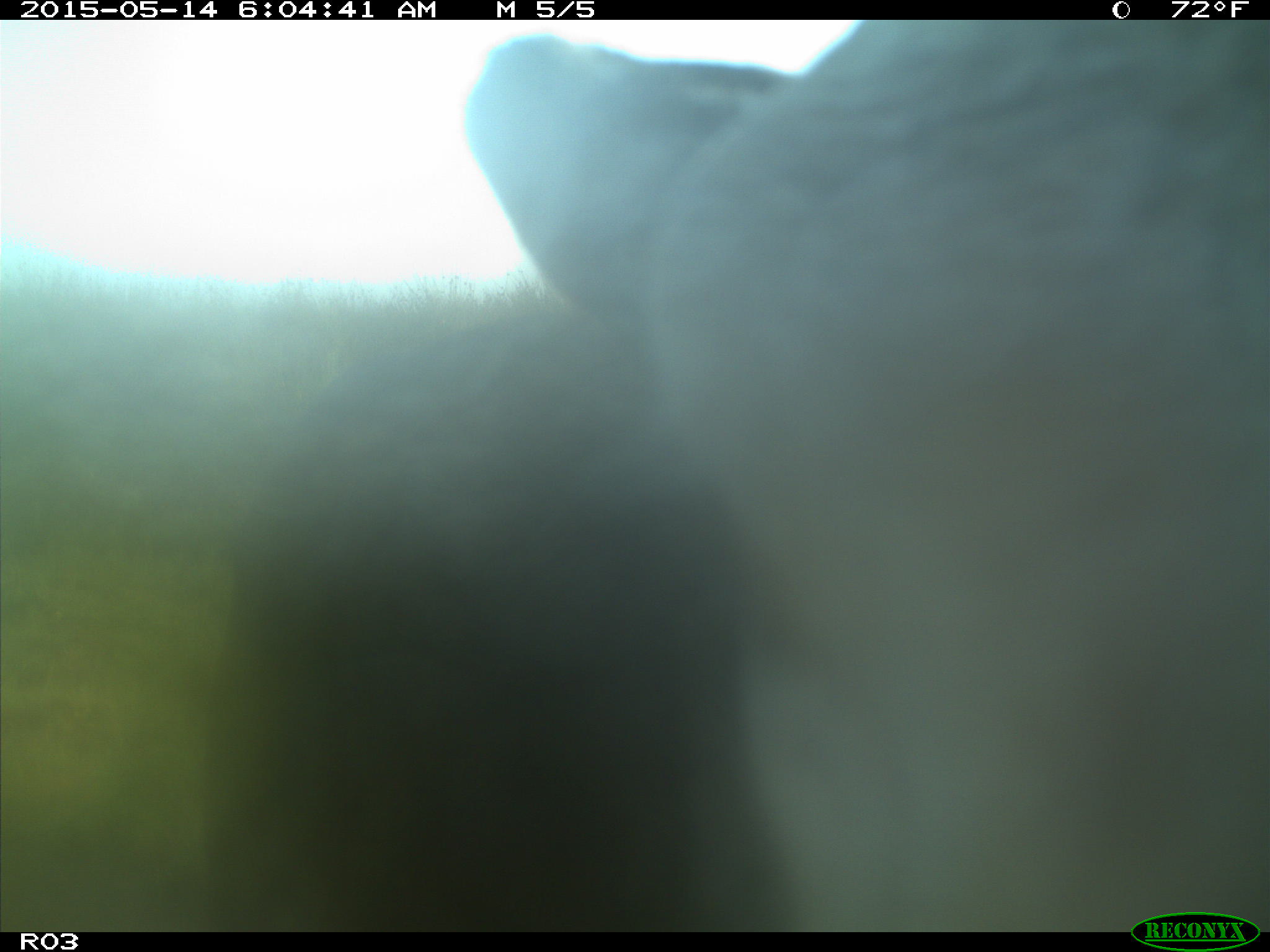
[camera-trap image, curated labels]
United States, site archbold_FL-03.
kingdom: Animalia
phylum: Chordata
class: Mammalia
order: Artiodactyla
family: Bovidae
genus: Bos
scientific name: Bos taurus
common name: domestic cow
Bos taurus (domestic cow).